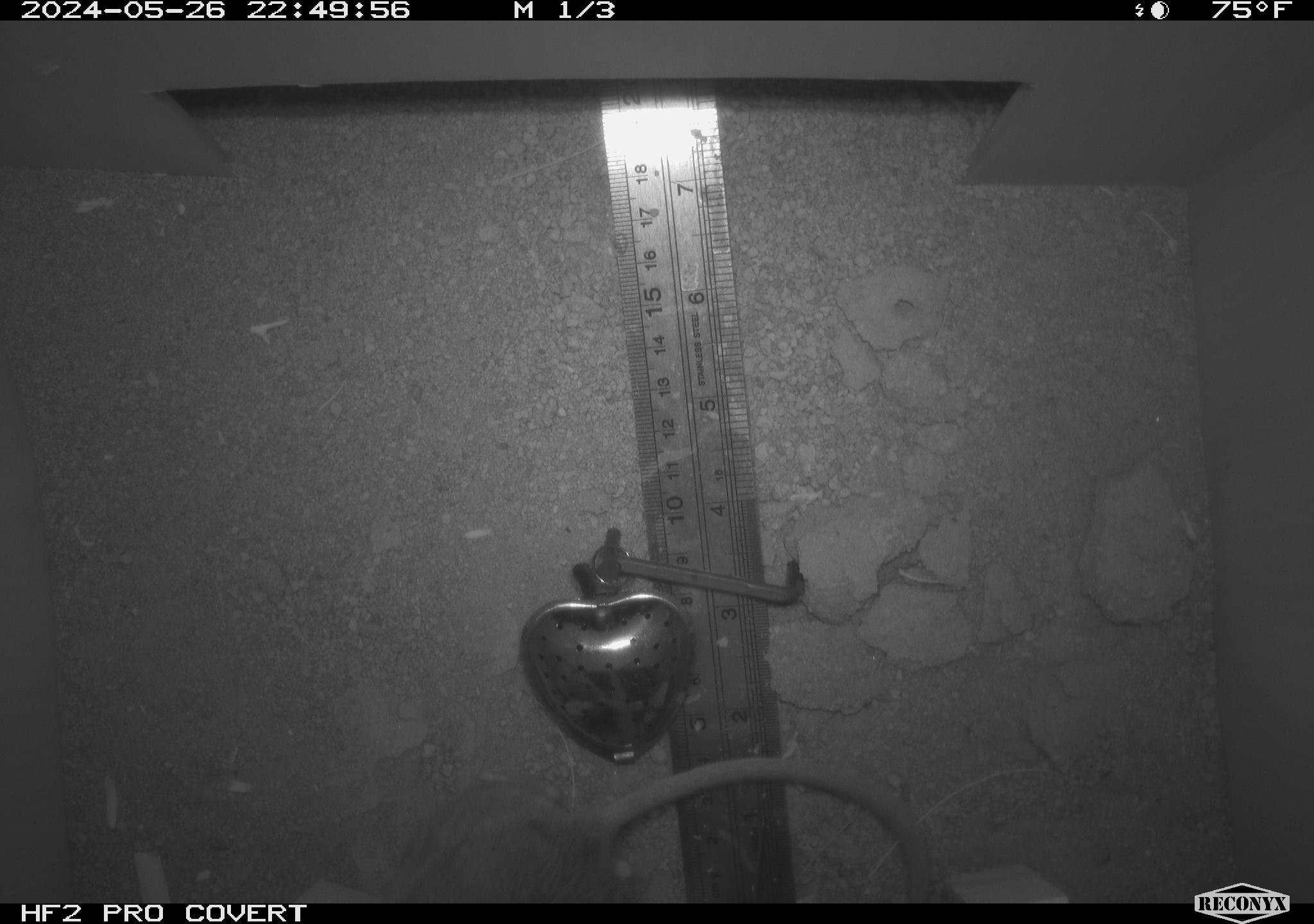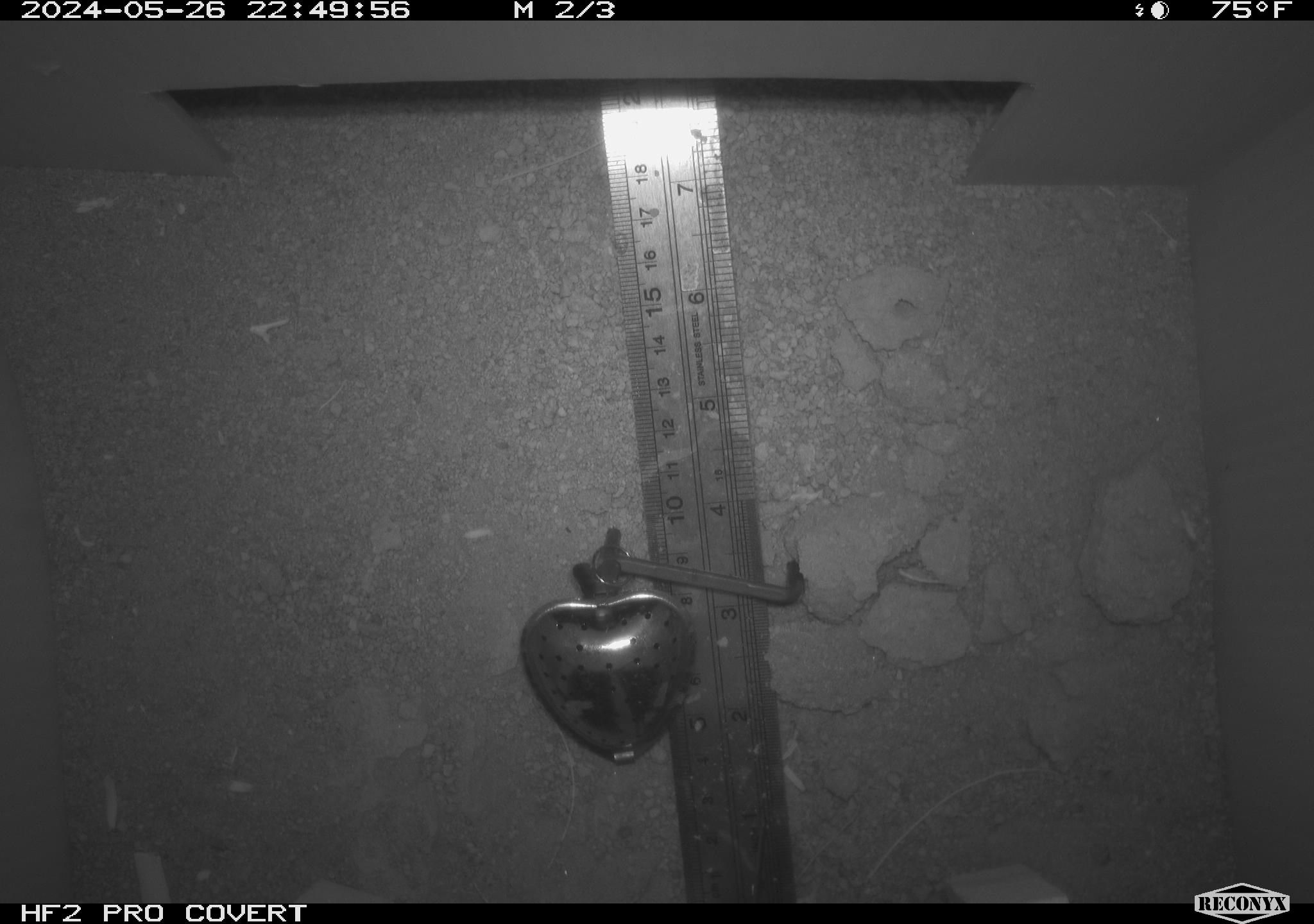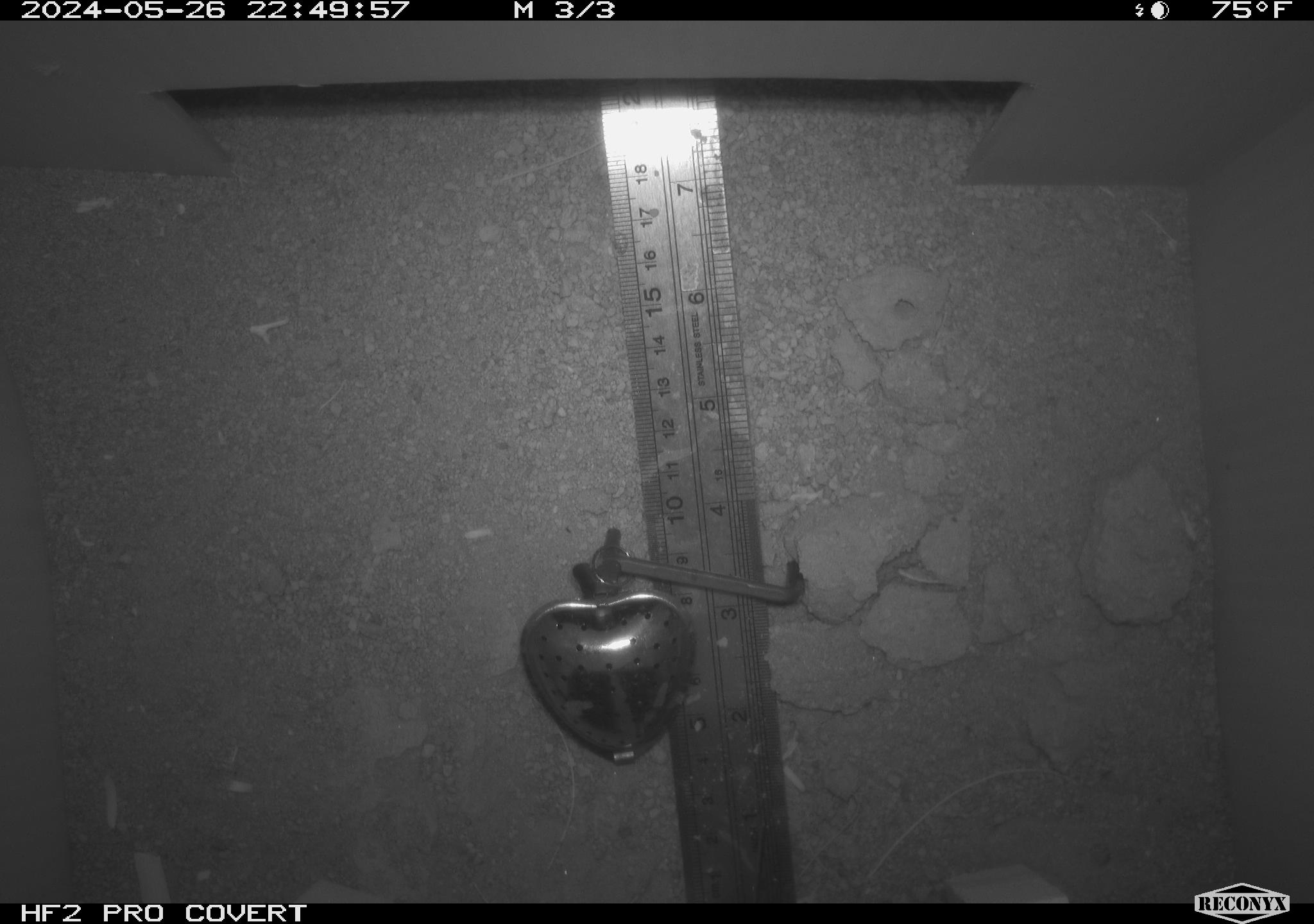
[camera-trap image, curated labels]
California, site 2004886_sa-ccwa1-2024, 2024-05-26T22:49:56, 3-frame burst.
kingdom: Animalia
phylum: Chordata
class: Mammalia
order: Rodentia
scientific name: Rodentia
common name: woodrat or rat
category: woodrat or rat species